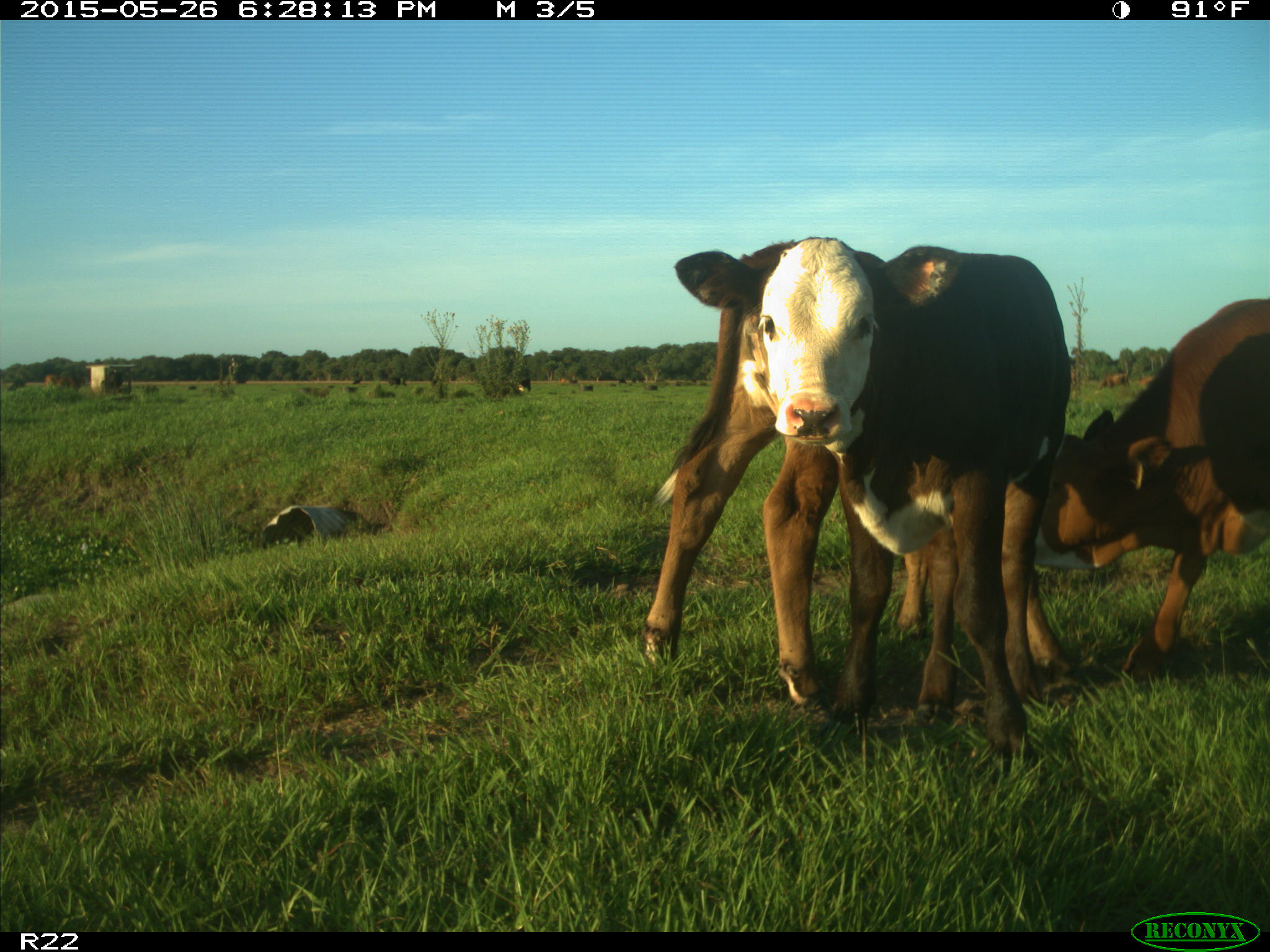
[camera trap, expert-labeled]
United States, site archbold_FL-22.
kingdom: Animalia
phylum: Chordata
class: Mammalia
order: Artiodactyla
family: Bovidae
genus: Bos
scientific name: Bos taurus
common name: domestic cow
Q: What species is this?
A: Bos taurus (domestic cow).